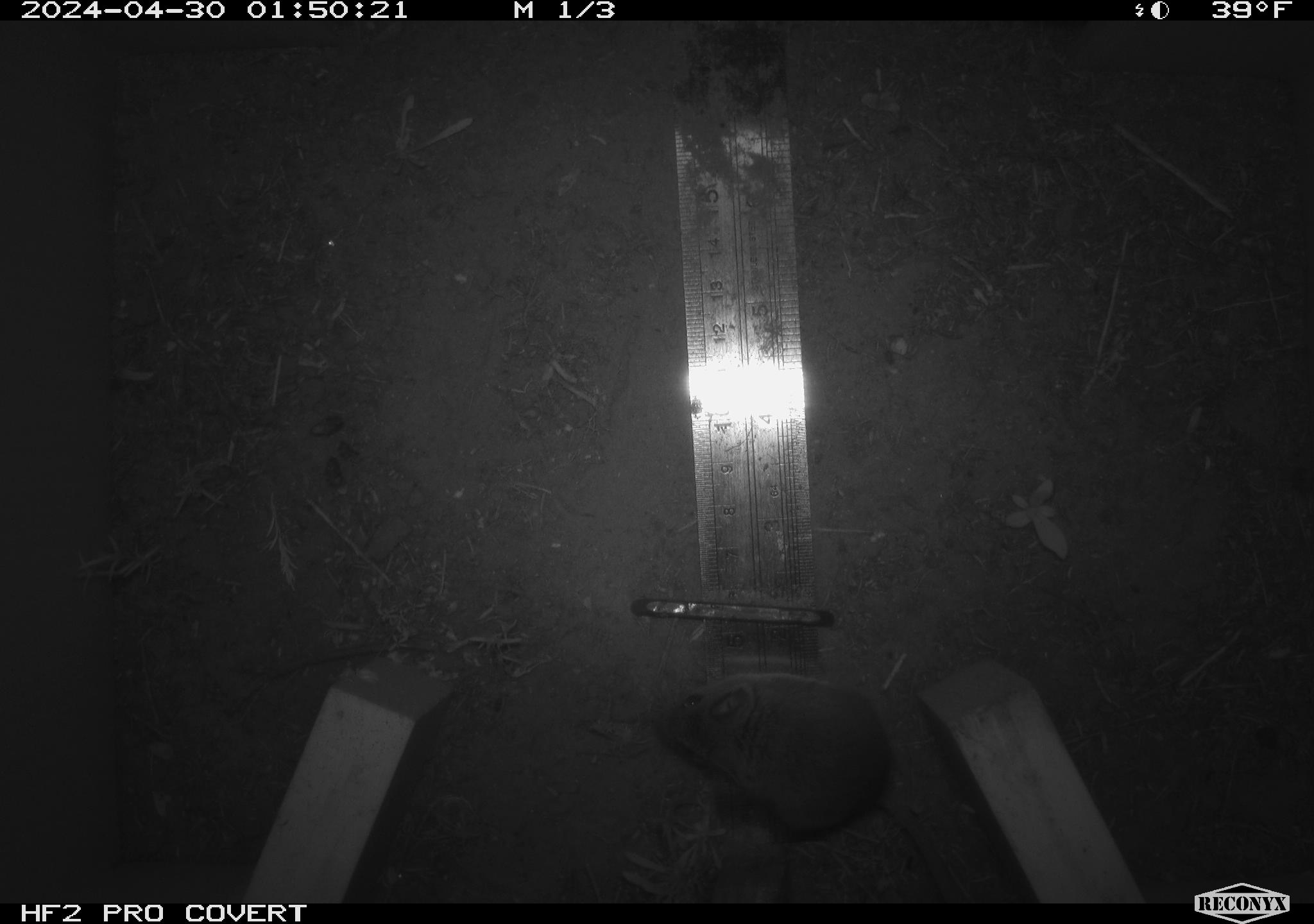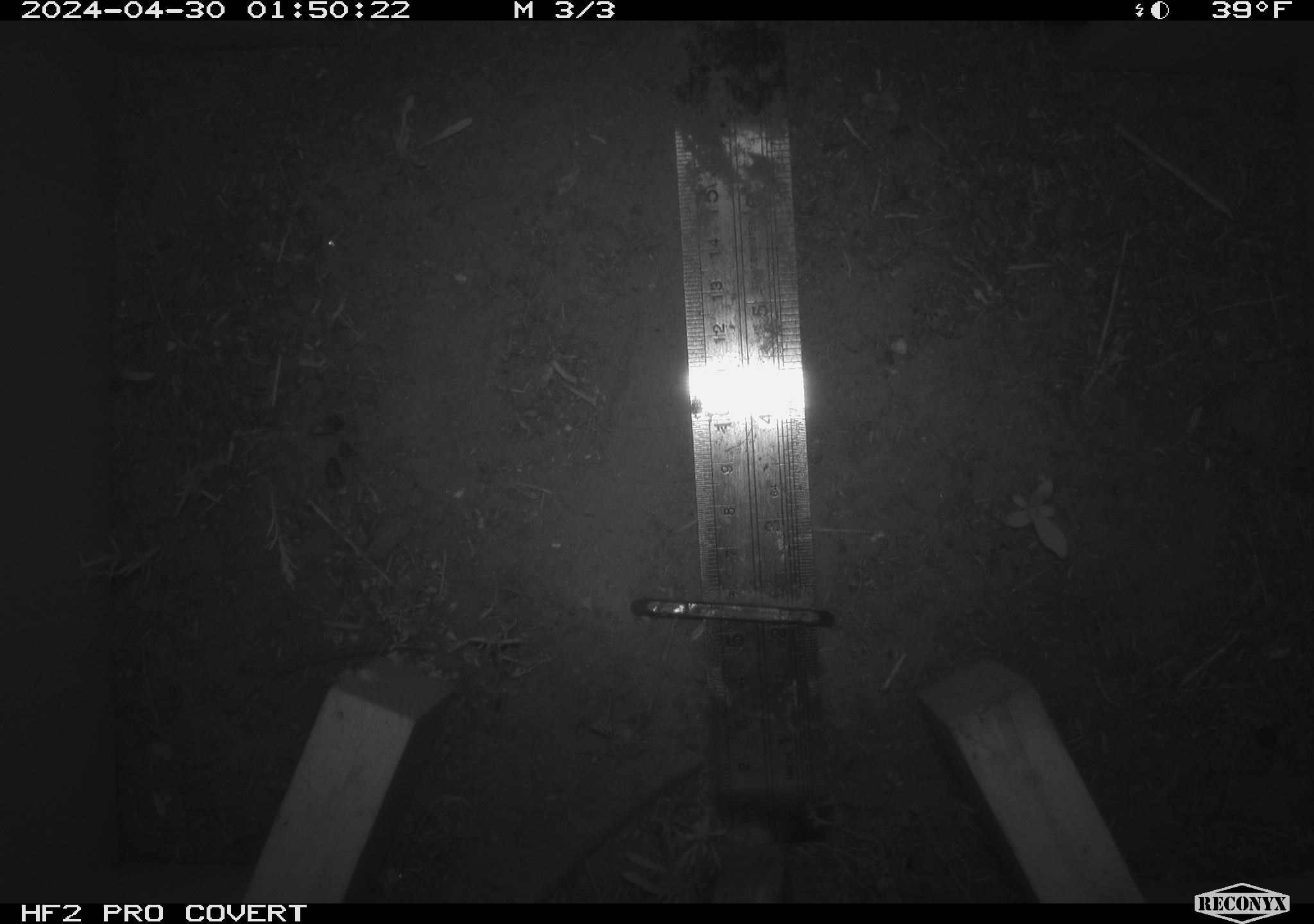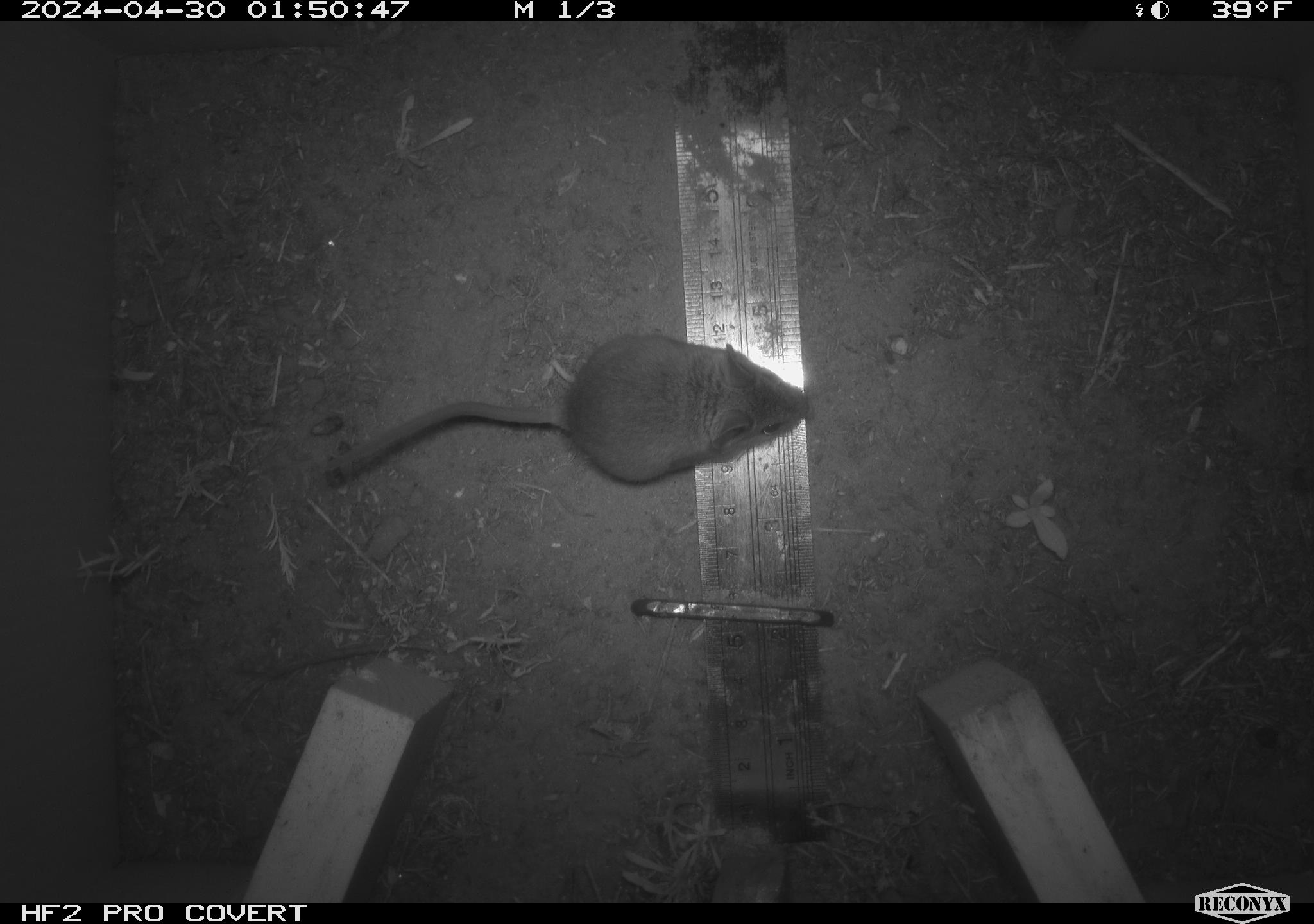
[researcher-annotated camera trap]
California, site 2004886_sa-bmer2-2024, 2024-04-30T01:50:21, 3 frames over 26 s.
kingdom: Animalia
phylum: Chordata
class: Mammalia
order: Rodentia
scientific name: Rodentia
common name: mouse species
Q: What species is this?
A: Mouse species (Rodentia).